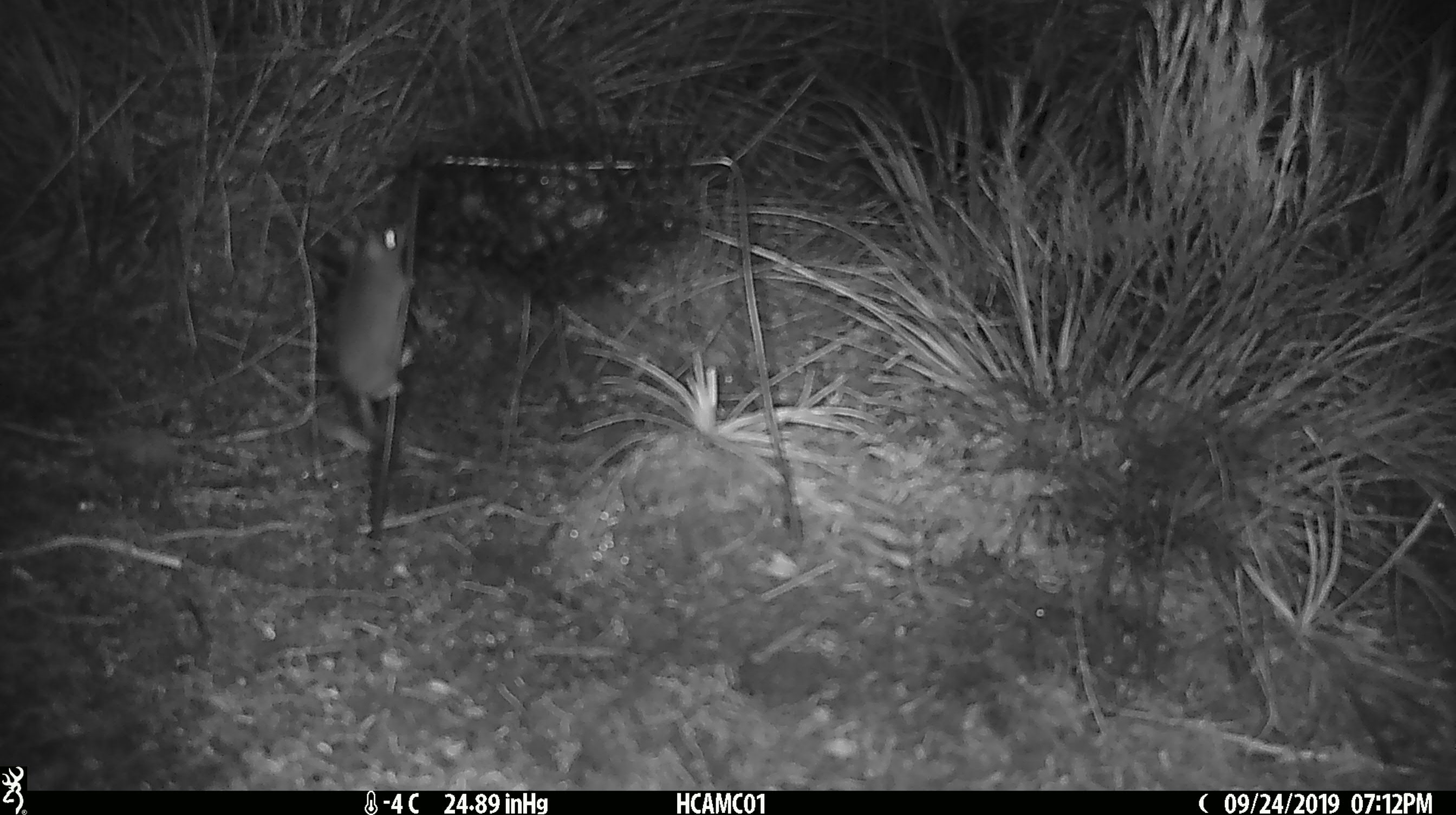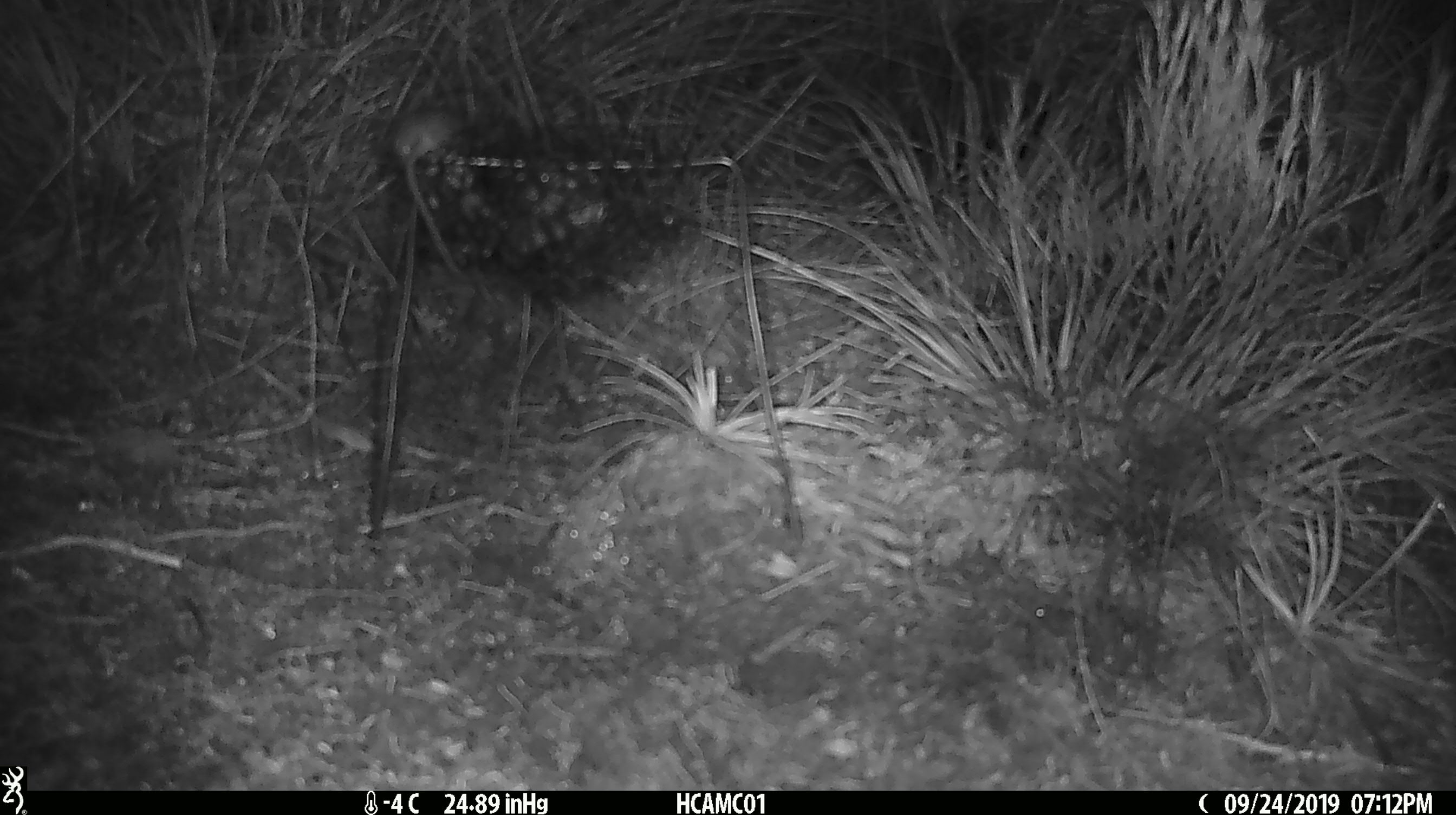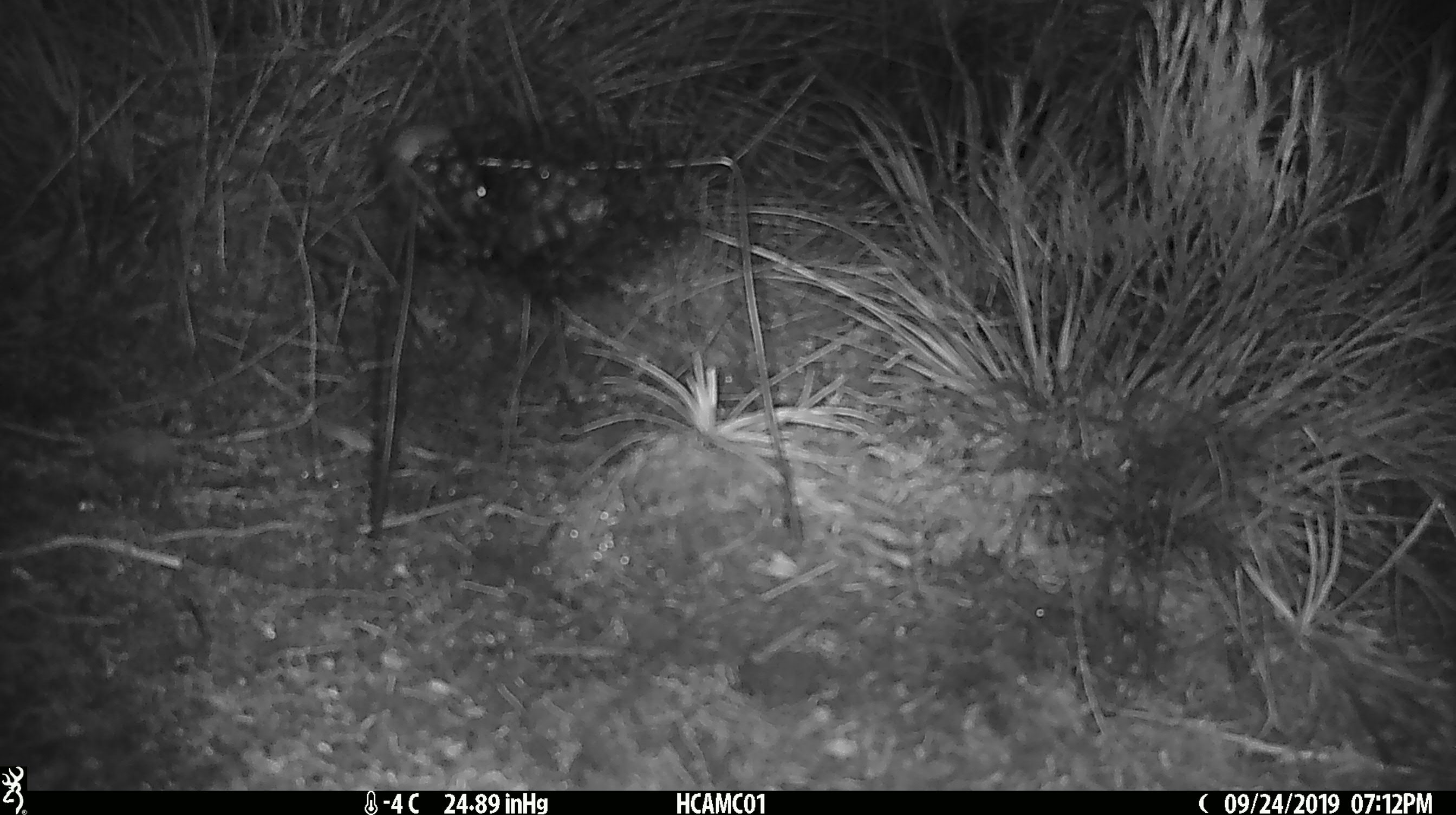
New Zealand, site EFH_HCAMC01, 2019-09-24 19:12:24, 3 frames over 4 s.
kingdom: Animalia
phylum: Chordata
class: Mammalia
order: Rodentia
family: Muridae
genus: Mus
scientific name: Mus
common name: mouse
Mouse (Mus).